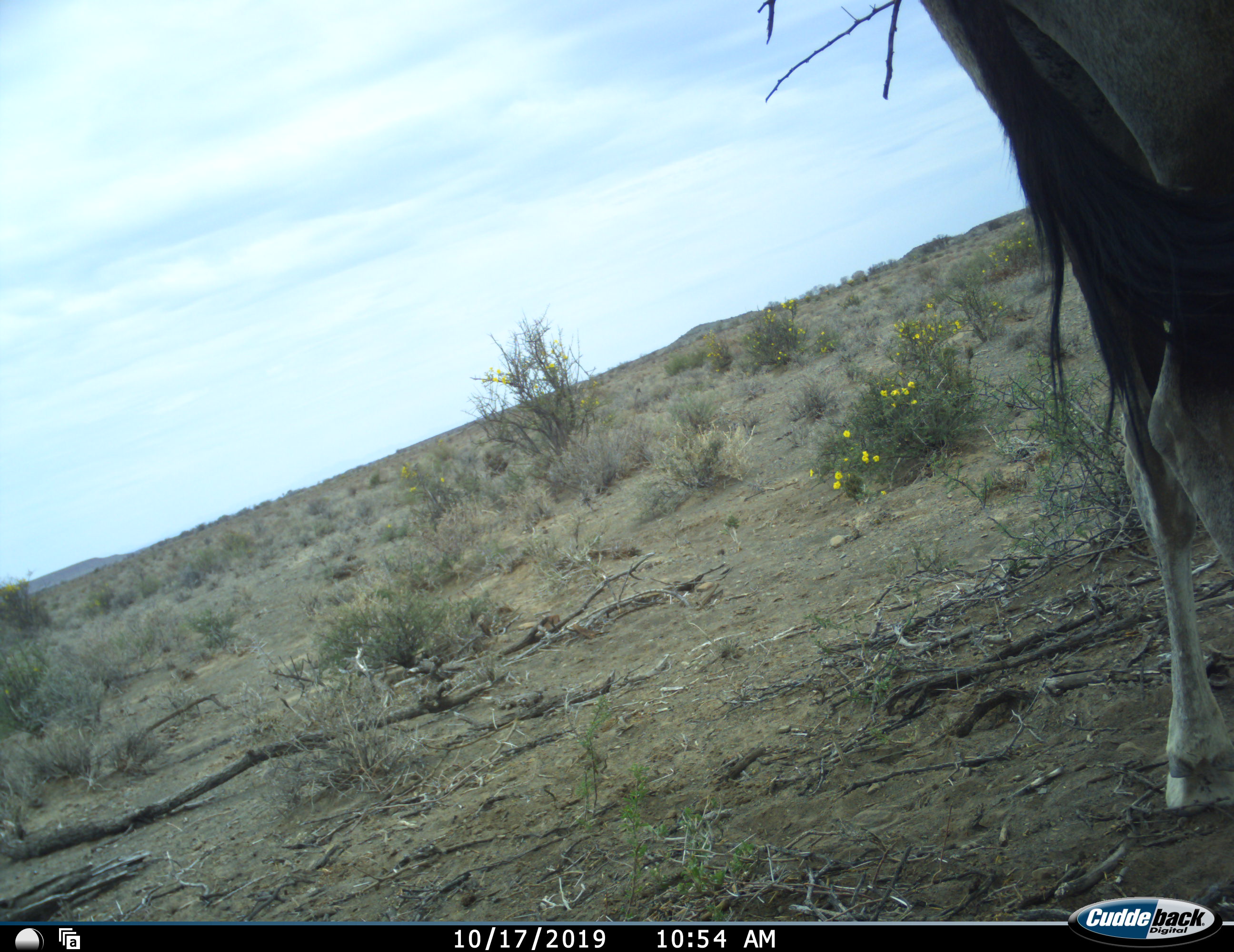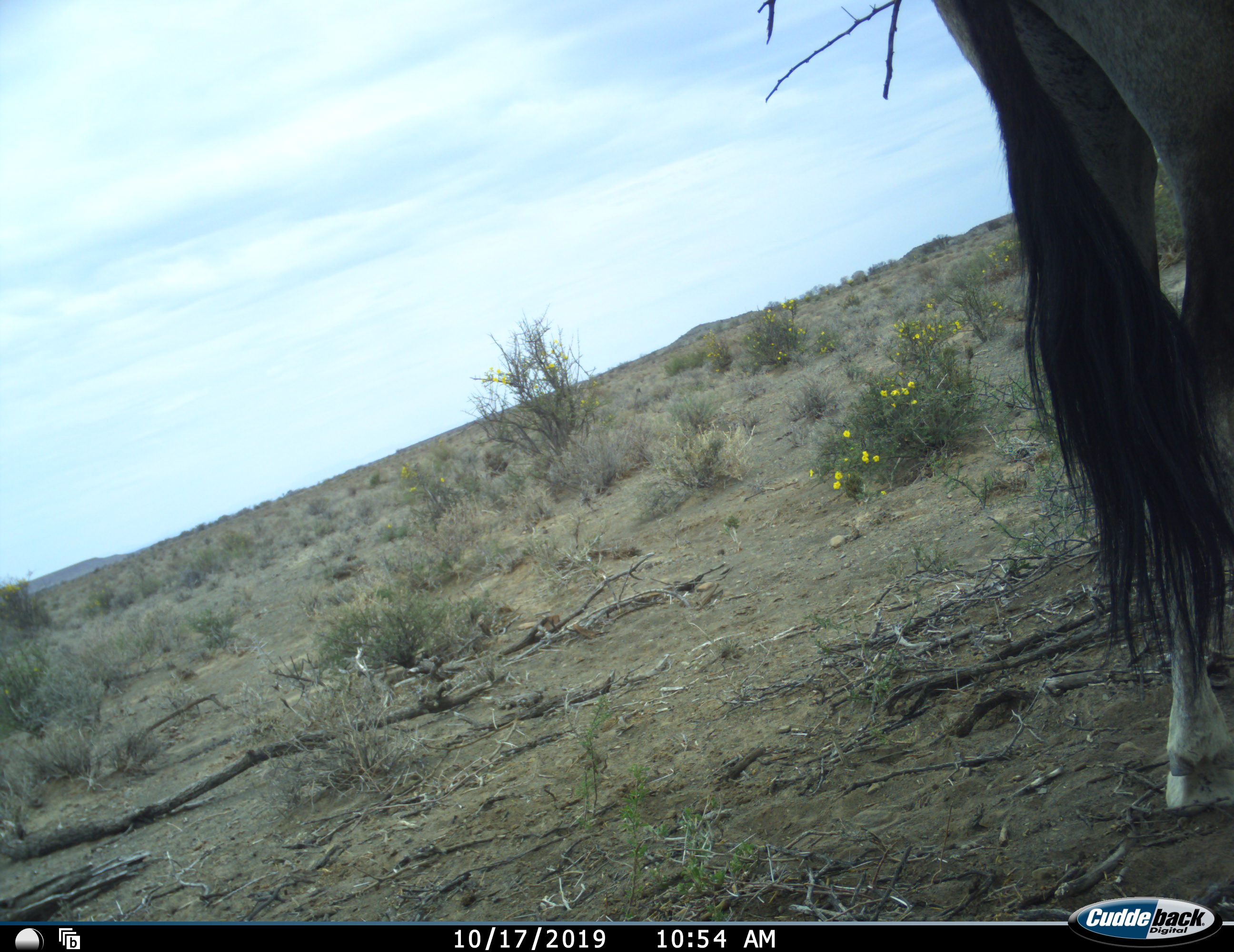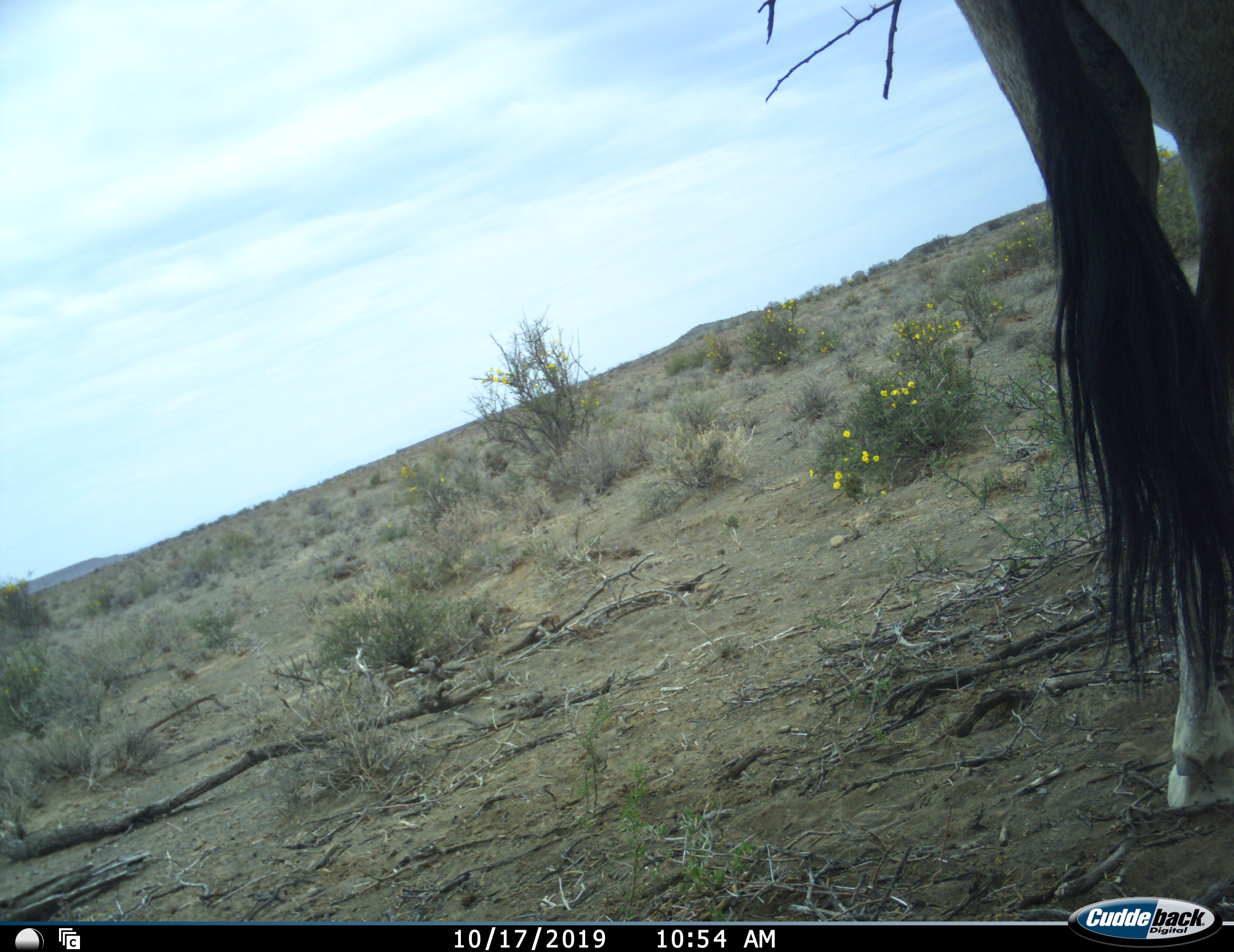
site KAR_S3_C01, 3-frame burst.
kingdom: Animalia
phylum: Chordata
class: Mammalia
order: Artiodactyla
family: Bovidae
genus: Oryx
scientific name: Oryx gazella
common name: gemsbok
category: oryx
Oryx (gemsbok) (Oryx gazella), count 1. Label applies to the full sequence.